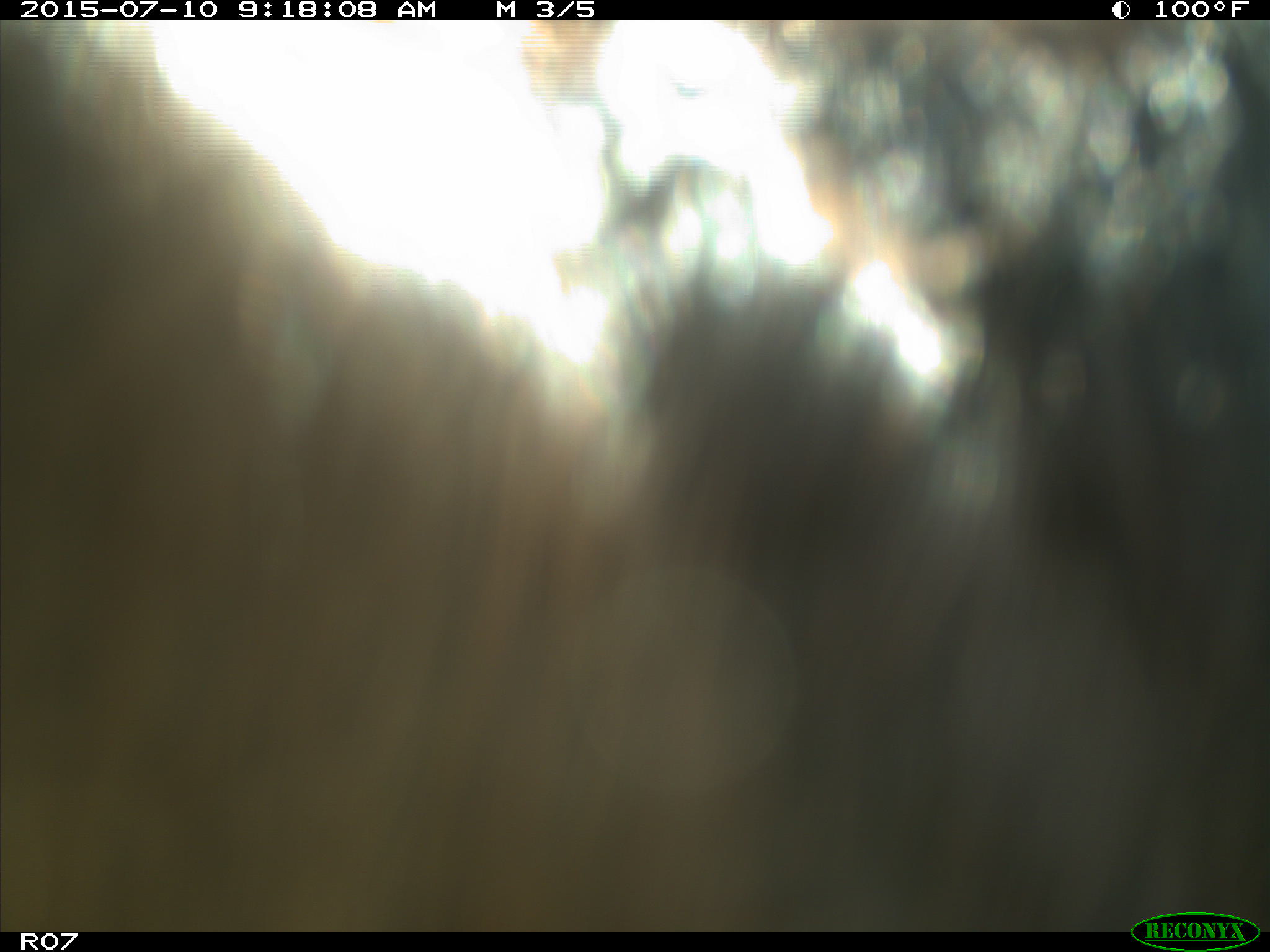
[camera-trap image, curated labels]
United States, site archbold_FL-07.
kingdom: Animalia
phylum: Chordata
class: Mammalia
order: Artiodactyla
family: Bovidae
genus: Bos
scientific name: Bos taurus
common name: domestic cow